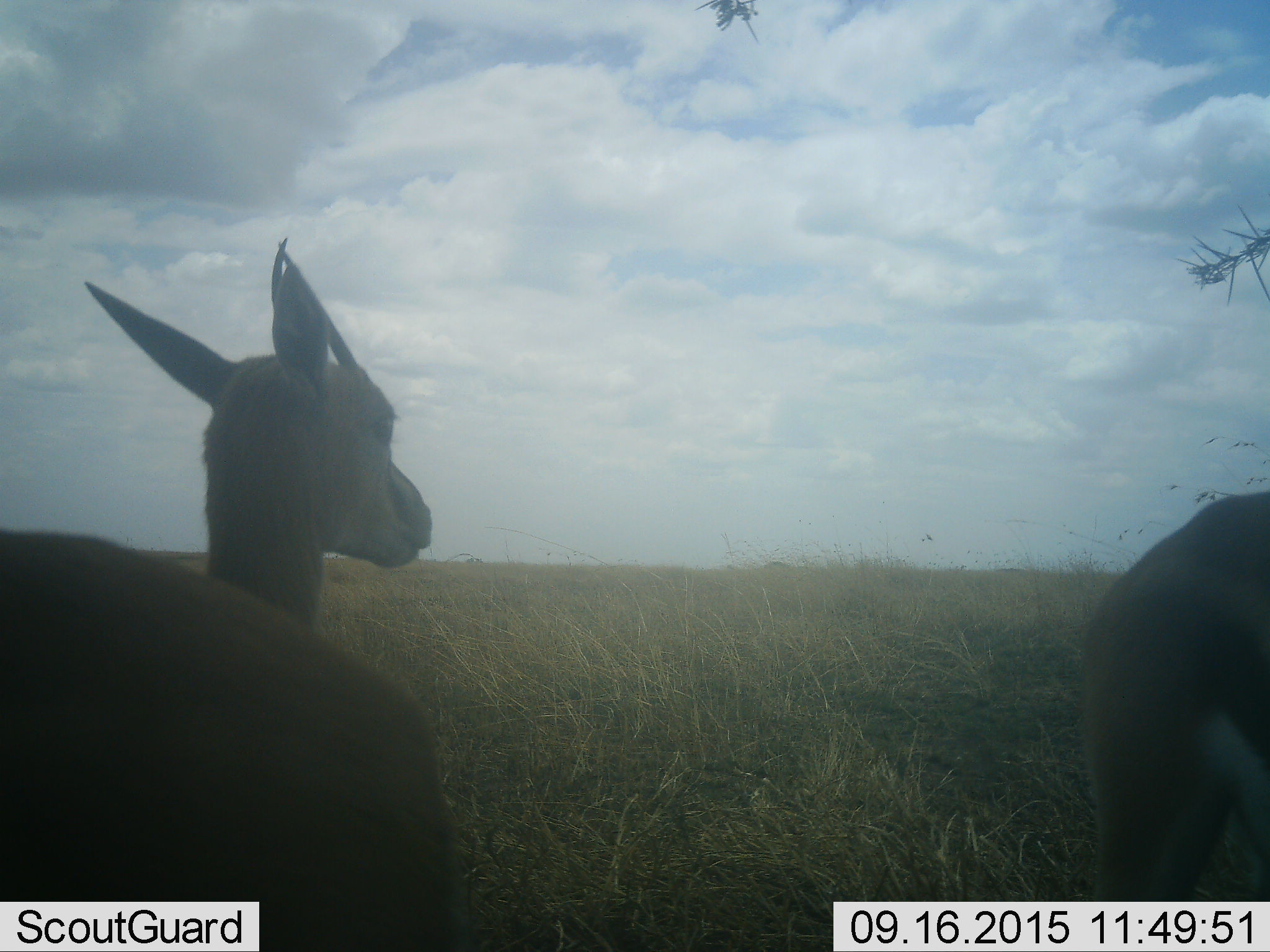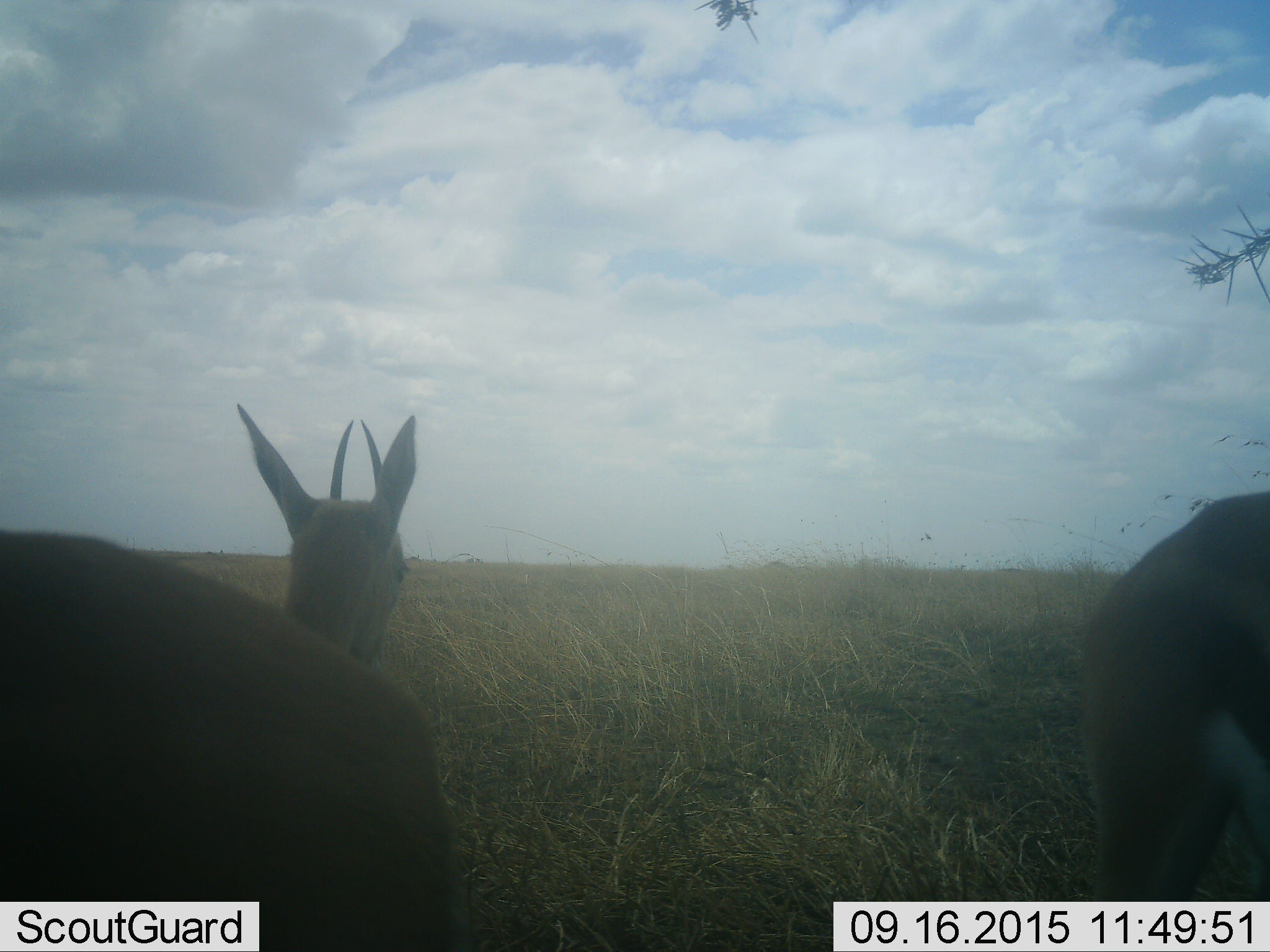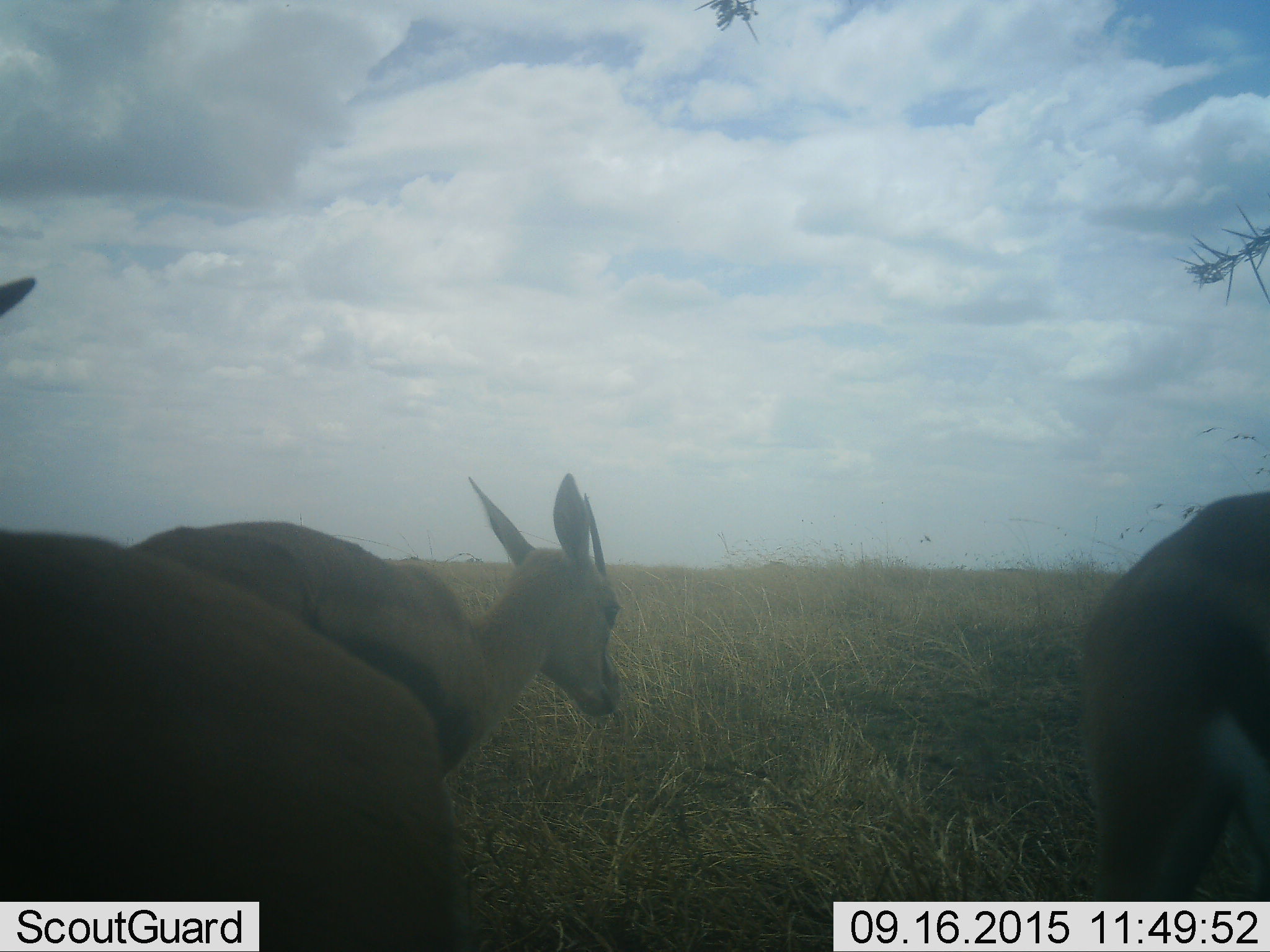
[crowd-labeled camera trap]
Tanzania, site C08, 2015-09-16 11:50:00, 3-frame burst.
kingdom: Animalia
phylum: Chordata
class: Mammalia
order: Artiodactyla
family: Bovidae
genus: Eudorcas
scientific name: Eudorcas thomsonii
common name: thomson's gazelle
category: gazellethomsons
Gazellethomsons (thomson's gazelle) (Eudorcas thomsonii), count 3. Behavior (volunteer vote fractions): standing 60%, resting 7%, moving 40%, interacting 7%. Young present (vote fraction): 7%. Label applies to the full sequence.